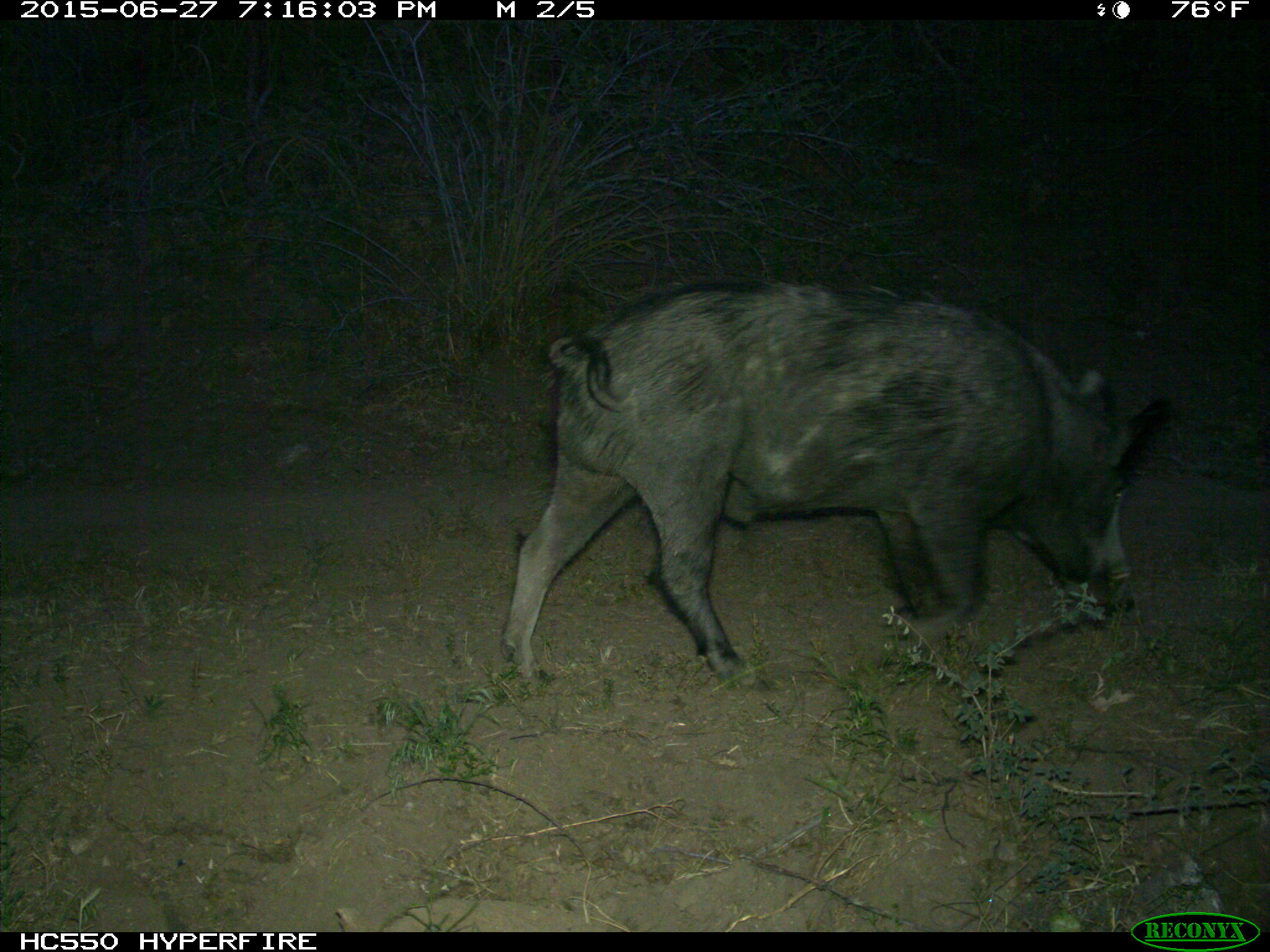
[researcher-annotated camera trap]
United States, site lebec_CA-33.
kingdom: Animalia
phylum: Chordata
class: Mammalia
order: Artiodactyla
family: Suidae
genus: Sus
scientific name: Sus scrofa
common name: wild boar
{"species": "Sus scrofa (wild boar)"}